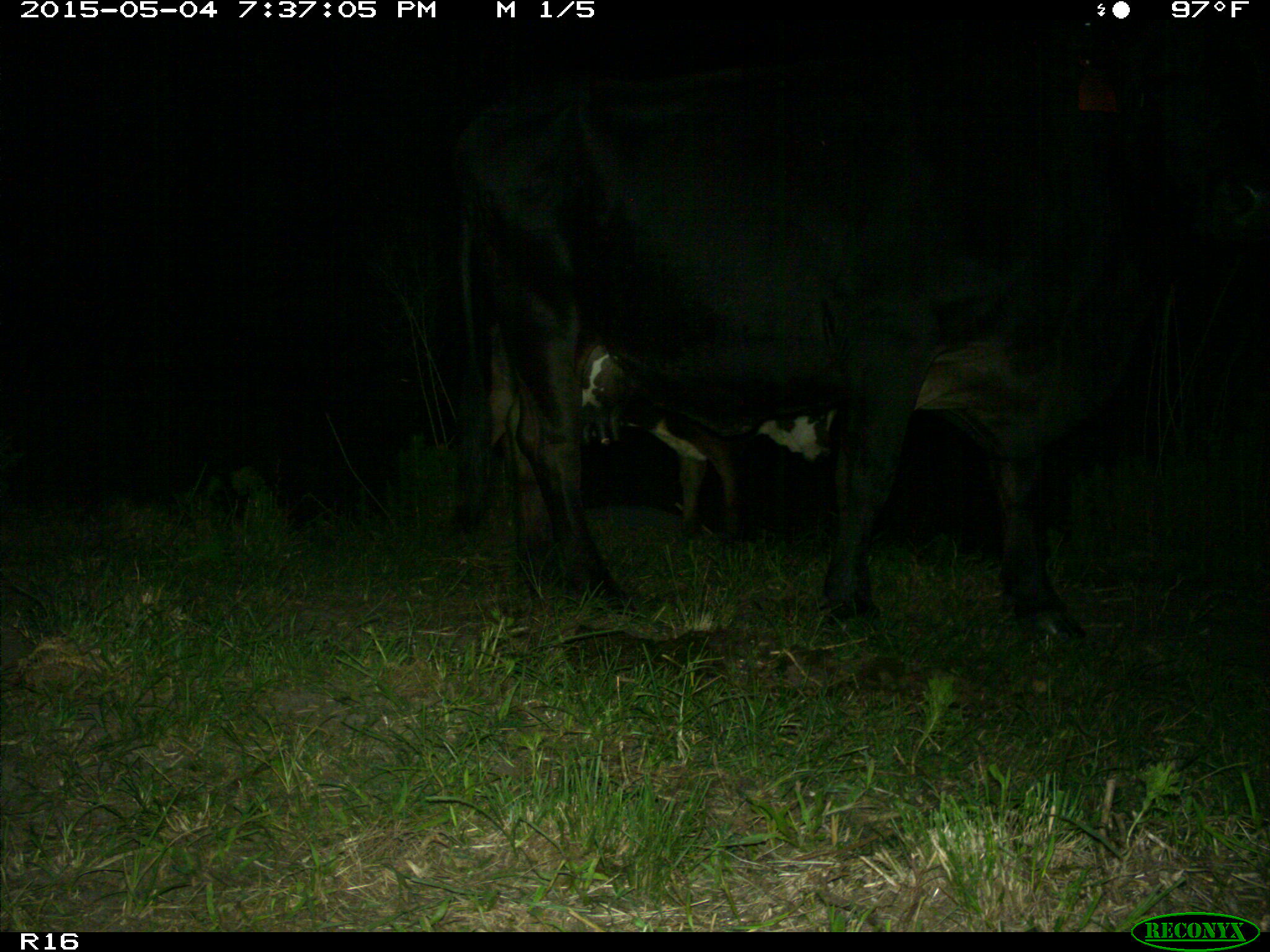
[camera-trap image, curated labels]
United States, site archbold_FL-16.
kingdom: Animalia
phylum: Chordata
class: Mammalia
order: Artiodactyla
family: Bovidae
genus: Bos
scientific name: Bos taurus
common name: domestic cow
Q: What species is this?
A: Bos taurus (domestic cow).